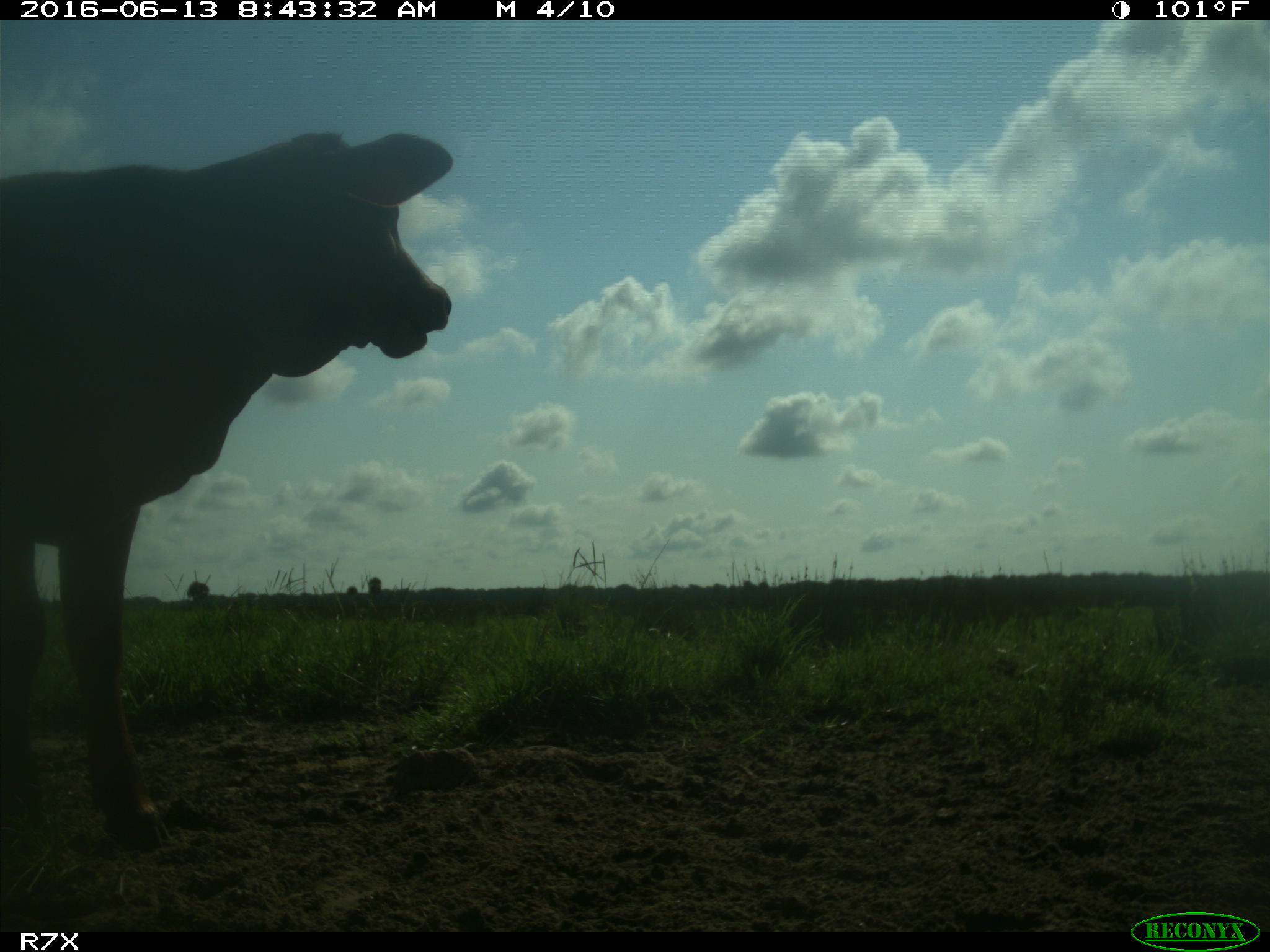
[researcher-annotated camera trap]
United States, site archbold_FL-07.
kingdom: Animalia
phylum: Chordata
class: Mammalia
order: Artiodactyla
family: Bovidae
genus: Bos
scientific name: Bos taurus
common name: domestic cow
Bos taurus (domestic cow).